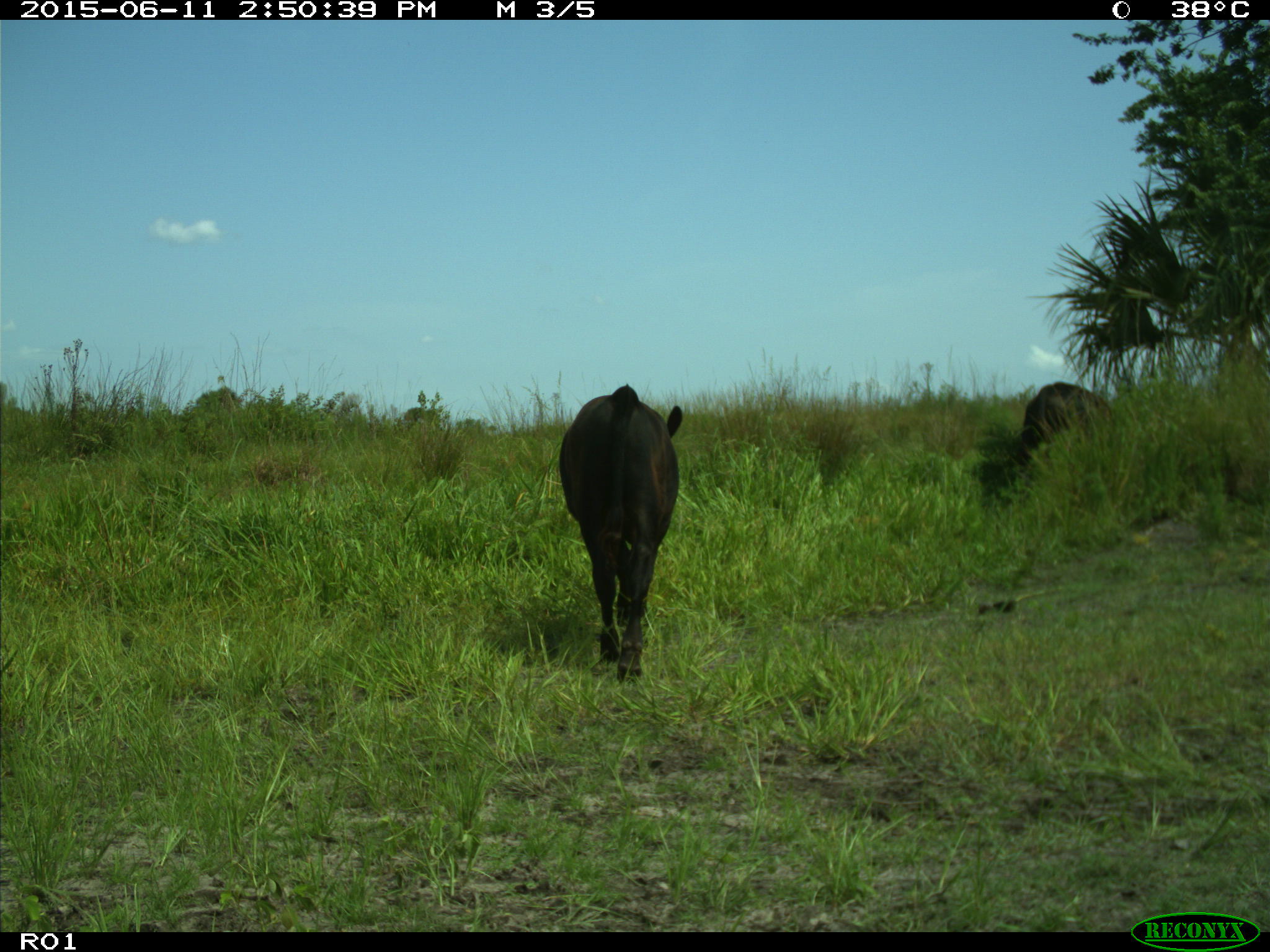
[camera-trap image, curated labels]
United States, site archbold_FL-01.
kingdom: Animalia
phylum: Chordata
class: Mammalia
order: Artiodactyla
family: Bovidae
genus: Bos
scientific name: Bos taurus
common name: domestic cow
Bos taurus (domestic cow).